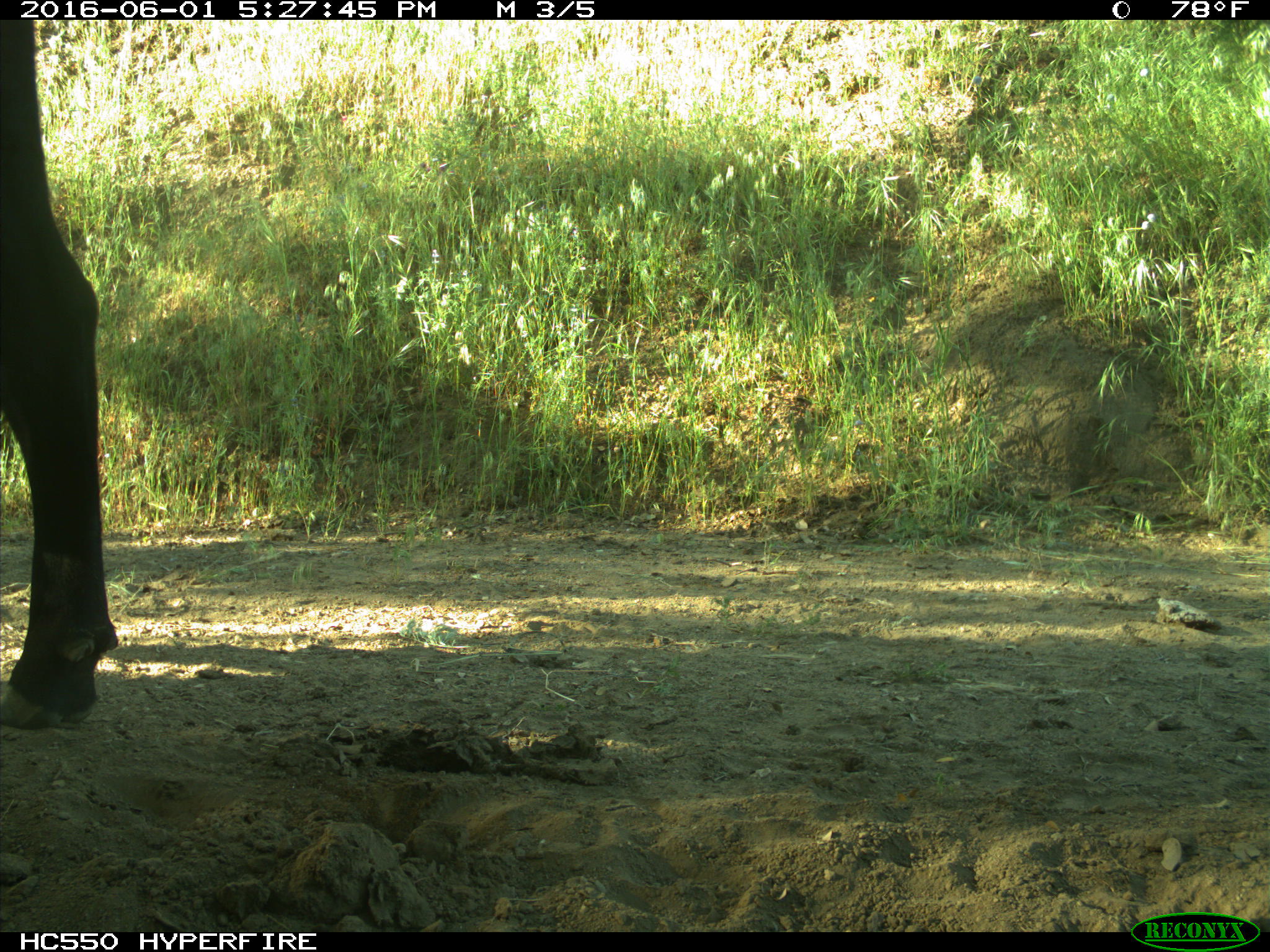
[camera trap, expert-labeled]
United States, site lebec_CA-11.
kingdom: Animalia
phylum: Chordata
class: Mammalia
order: Artiodactyla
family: Bovidae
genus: Bos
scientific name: Bos taurus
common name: domestic cow